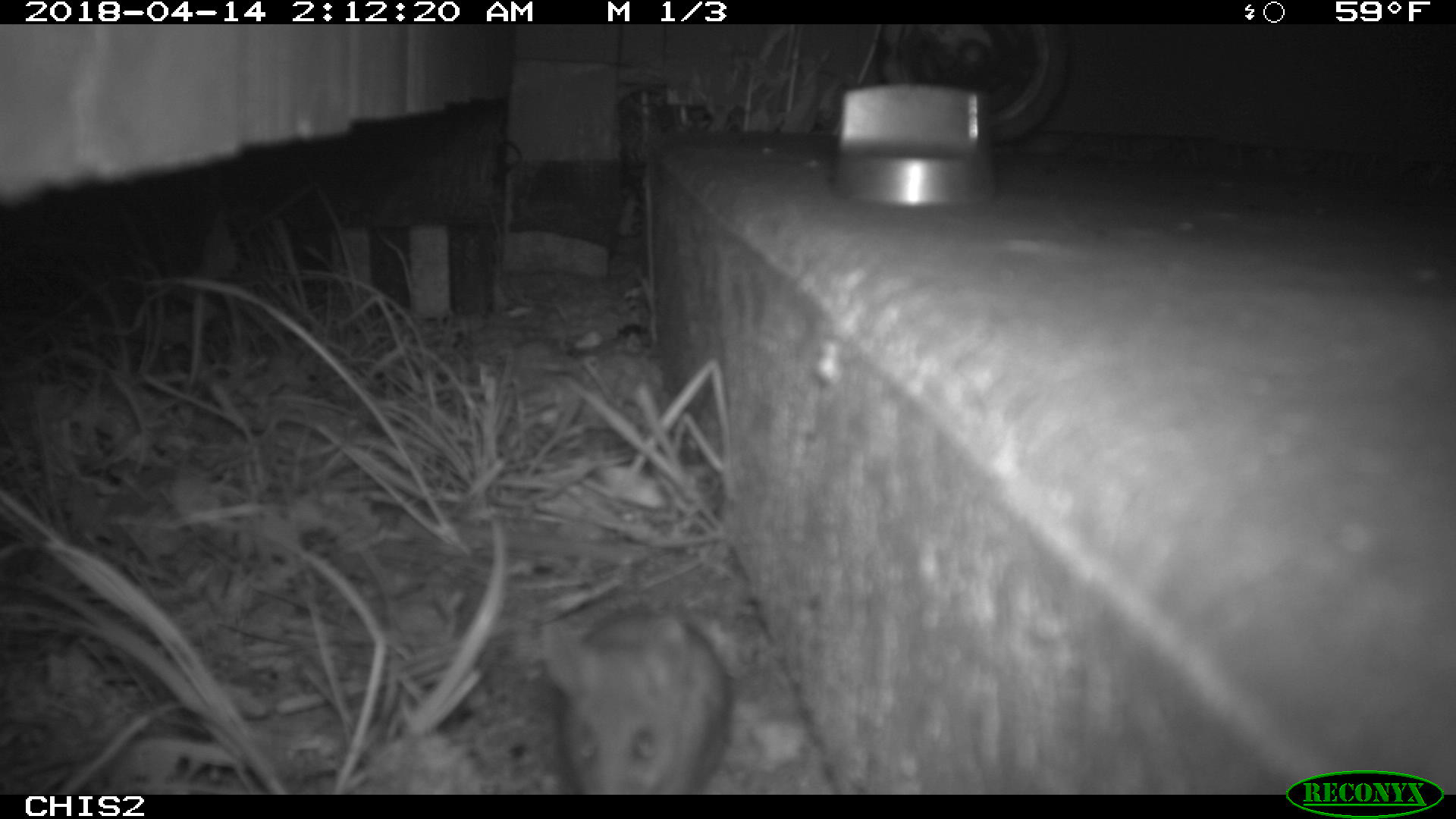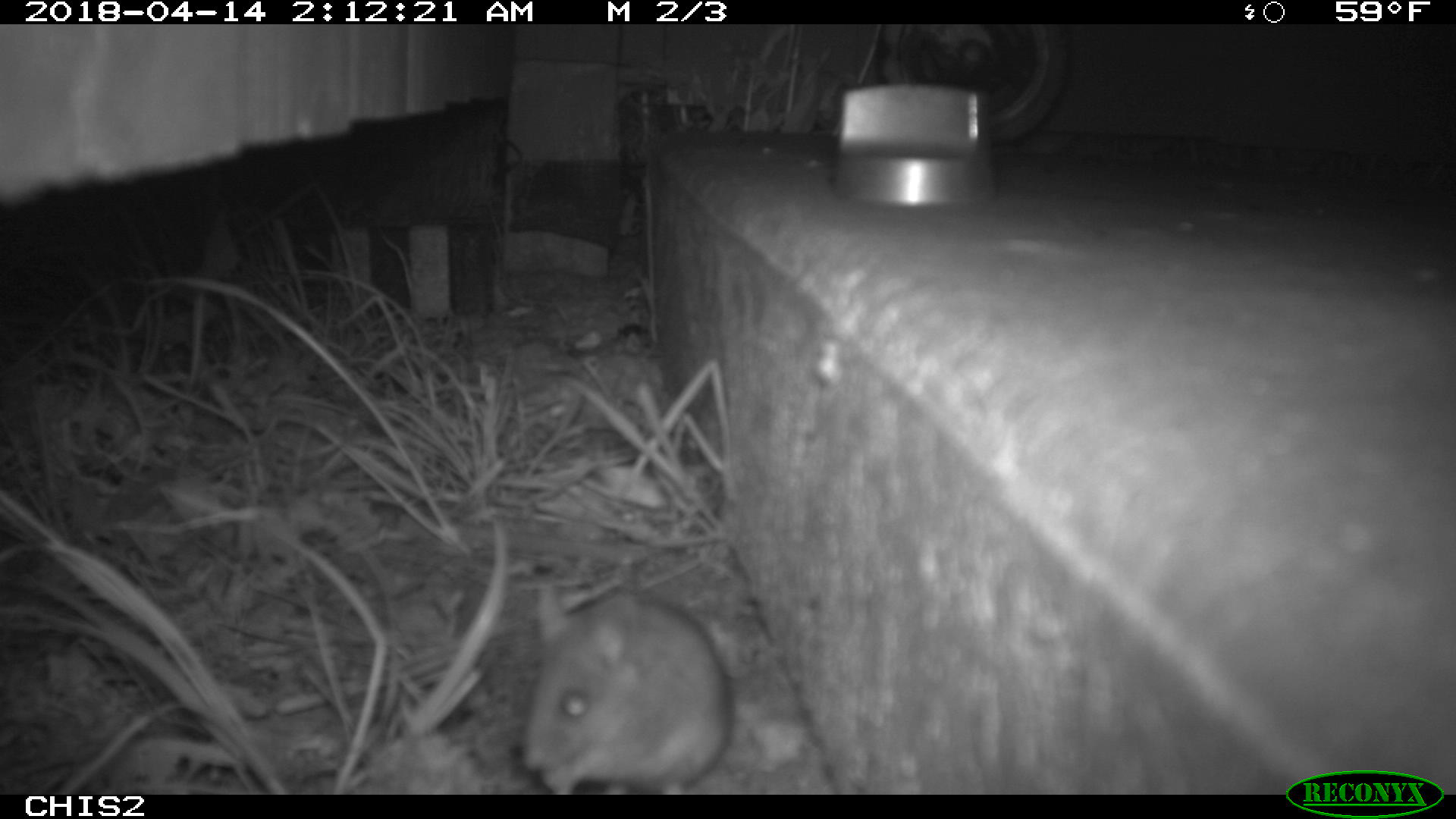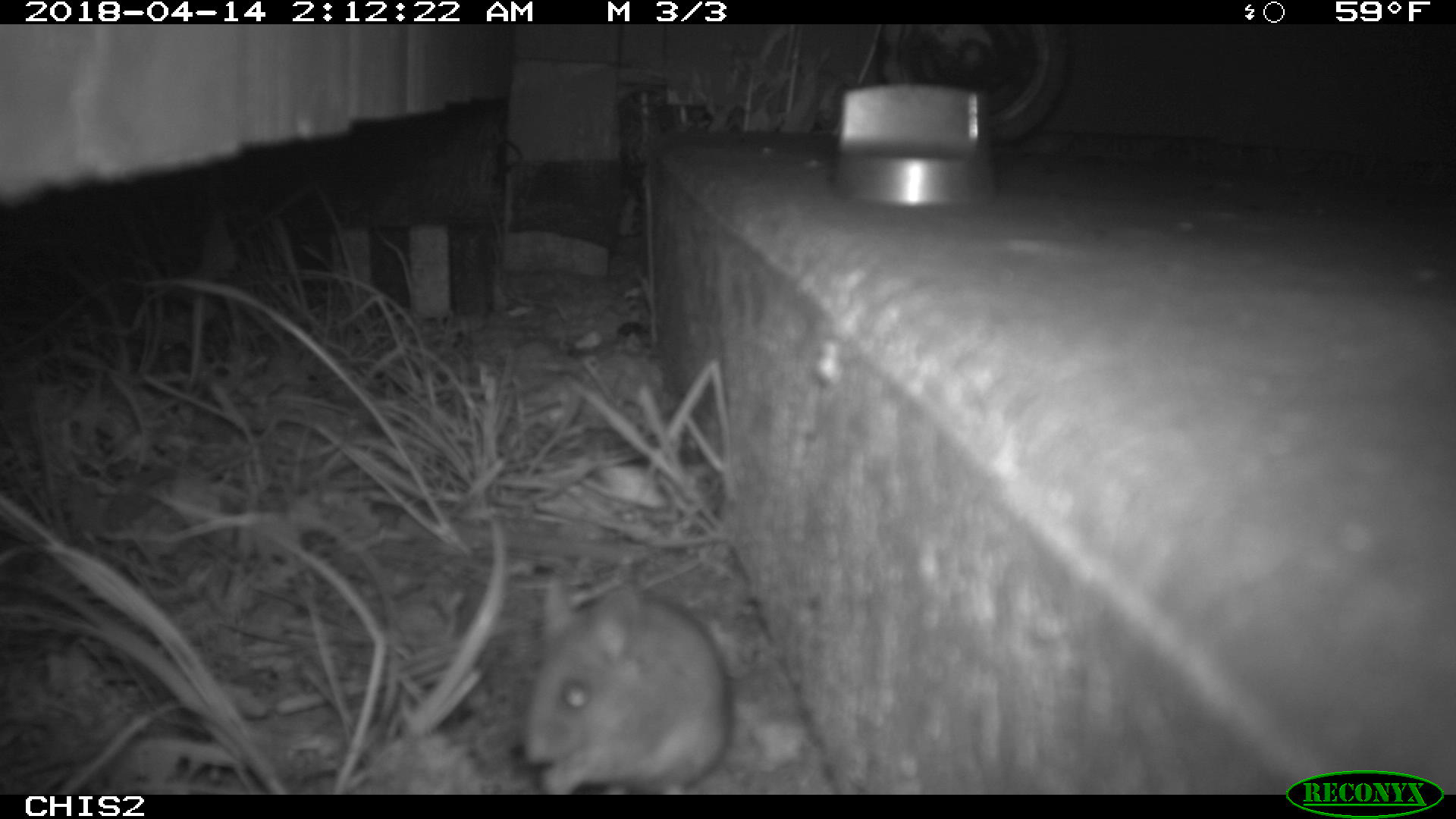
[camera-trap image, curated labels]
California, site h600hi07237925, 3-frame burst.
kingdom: Animalia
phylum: Chordata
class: Mammalia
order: Rodentia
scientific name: Rodentia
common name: rodent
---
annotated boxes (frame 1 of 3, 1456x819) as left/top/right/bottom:
rodent: 538/607/733/795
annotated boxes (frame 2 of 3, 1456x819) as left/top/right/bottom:
rodent: 524/581/731/794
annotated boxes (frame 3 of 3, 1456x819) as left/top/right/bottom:
rodent: 523/576/730/794